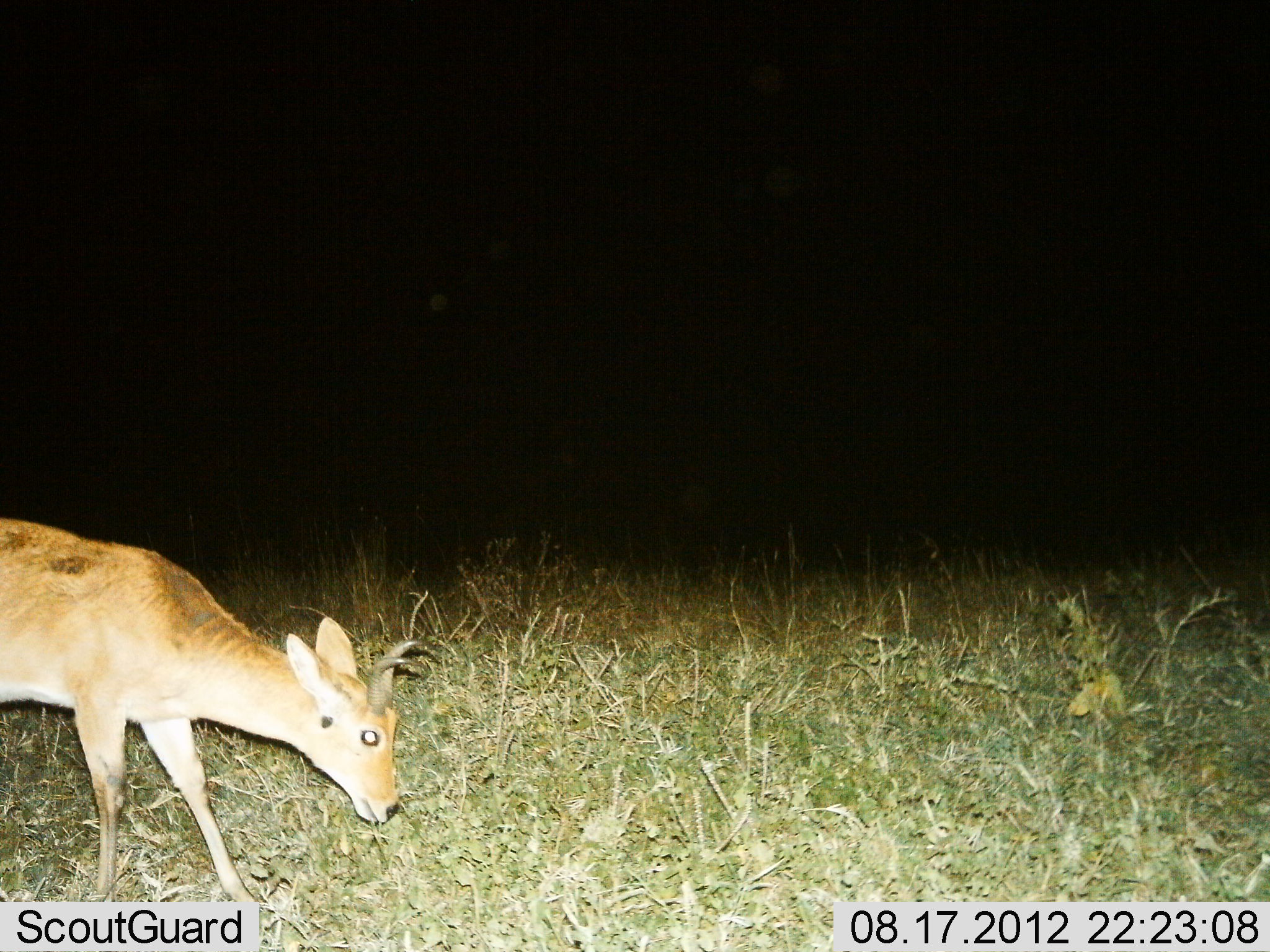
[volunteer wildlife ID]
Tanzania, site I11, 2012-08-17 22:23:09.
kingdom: Animalia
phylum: Chordata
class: Mammalia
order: Artiodactyla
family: Bovidae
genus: Redunca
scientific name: Redunca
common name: reedbuck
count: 1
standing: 40%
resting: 0%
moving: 10%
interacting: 0%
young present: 0%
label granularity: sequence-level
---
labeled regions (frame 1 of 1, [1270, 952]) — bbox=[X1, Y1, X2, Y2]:
animal: bbox=[0, 514, 451, 902]